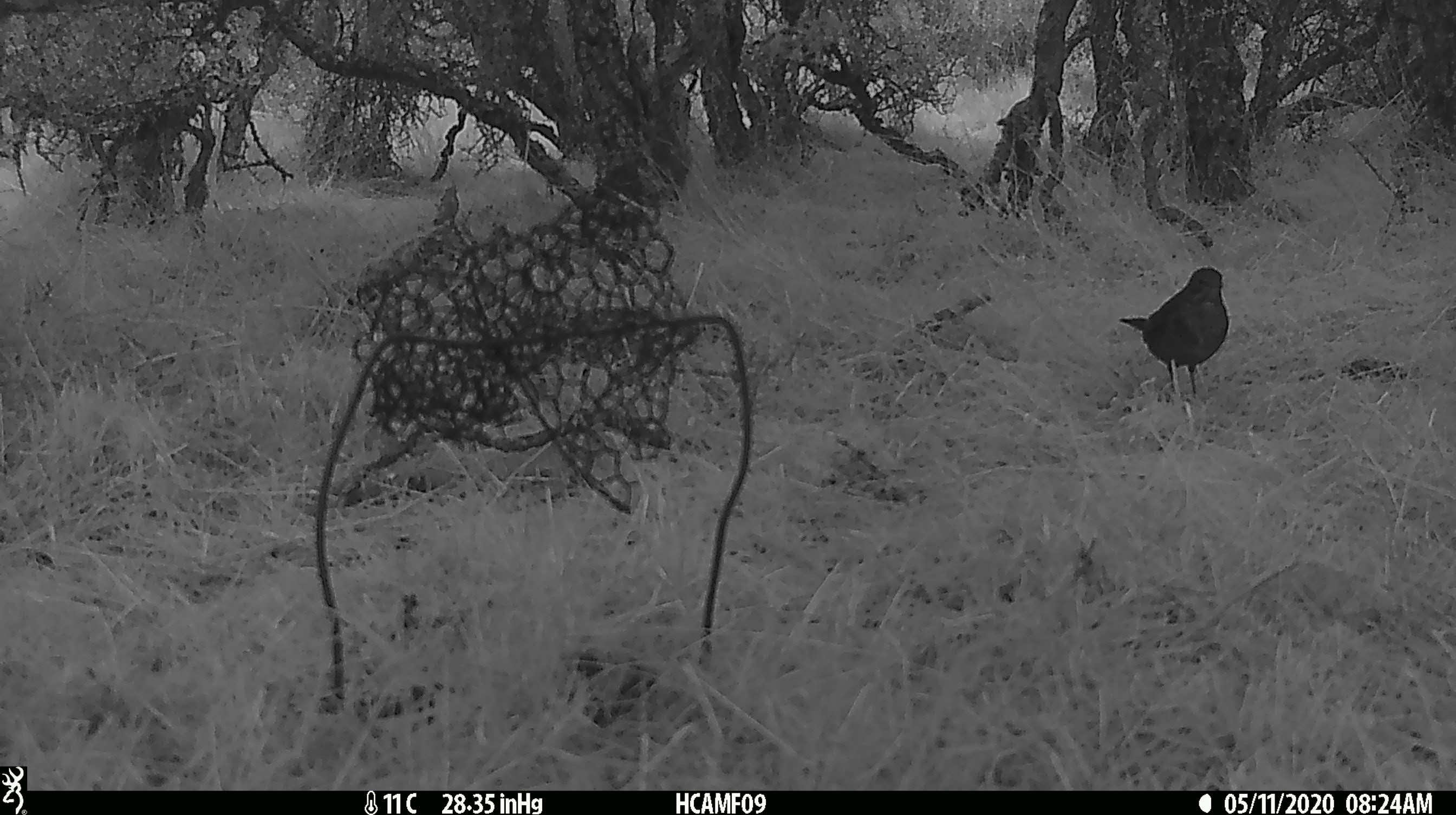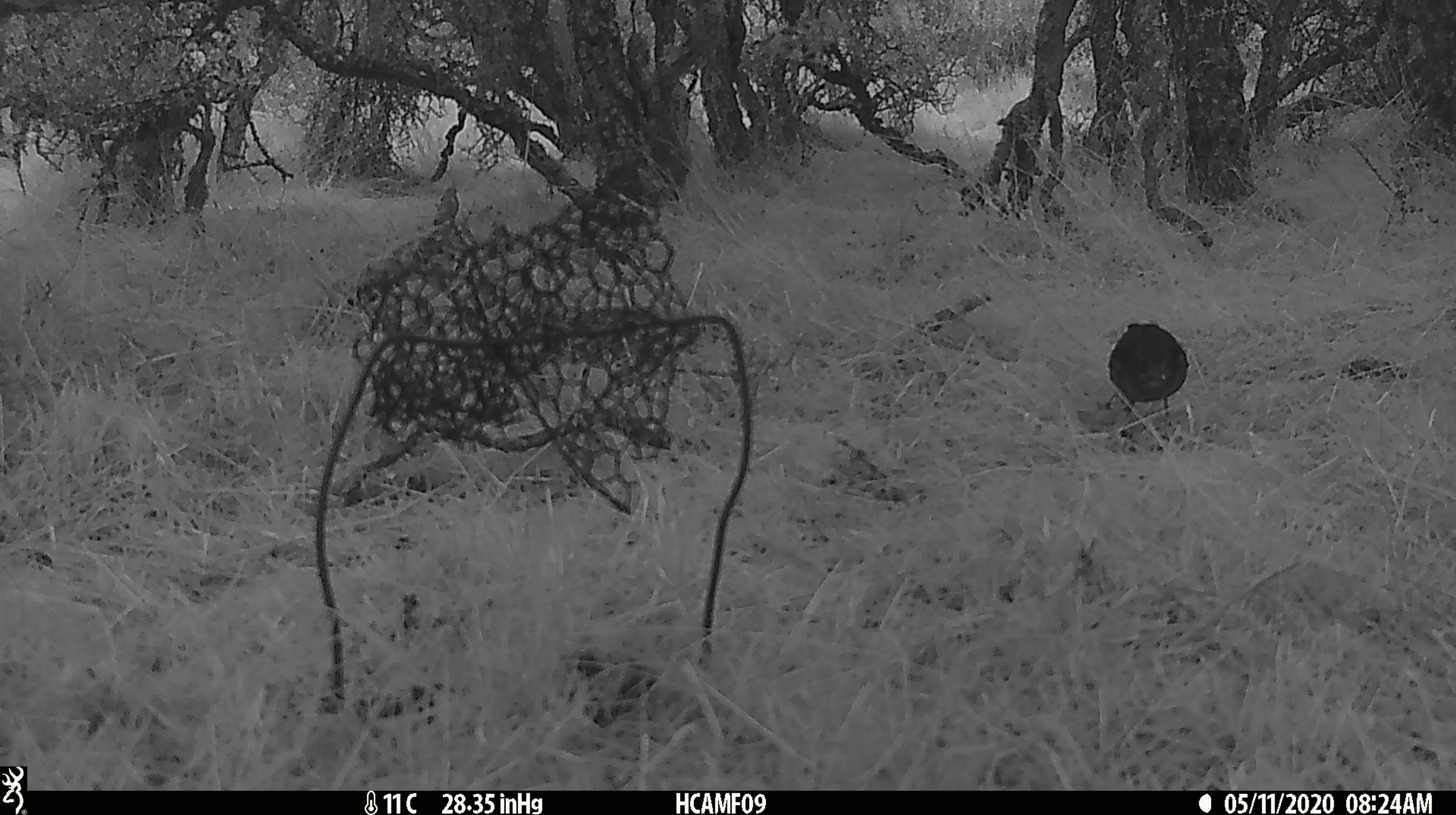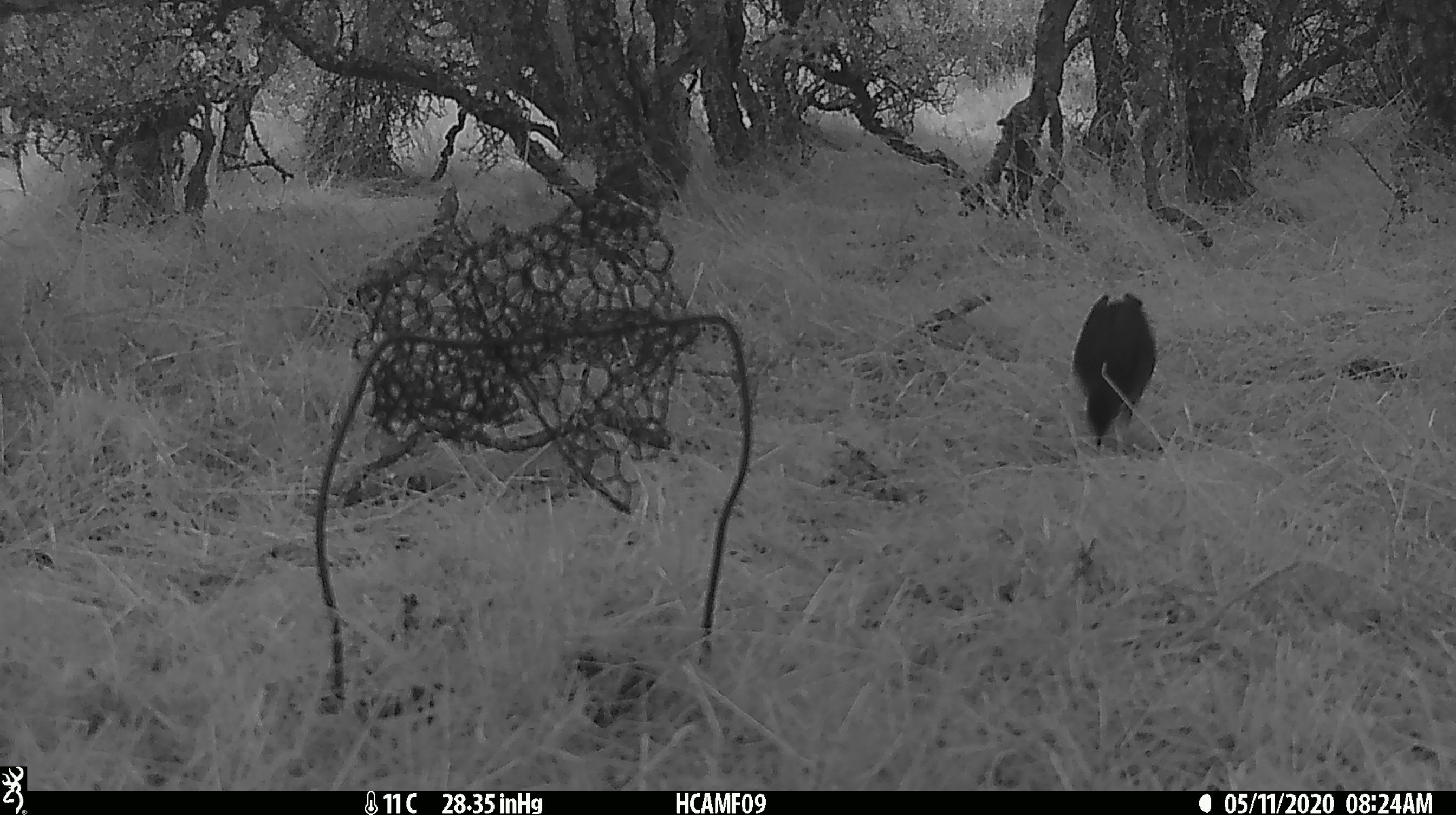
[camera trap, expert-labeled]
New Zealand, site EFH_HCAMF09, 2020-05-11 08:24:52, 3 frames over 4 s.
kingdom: Animalia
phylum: Chordata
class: Aves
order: Passeriformes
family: Turdidae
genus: Turdus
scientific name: Turdus merula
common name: eurasian blackbird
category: blackbird